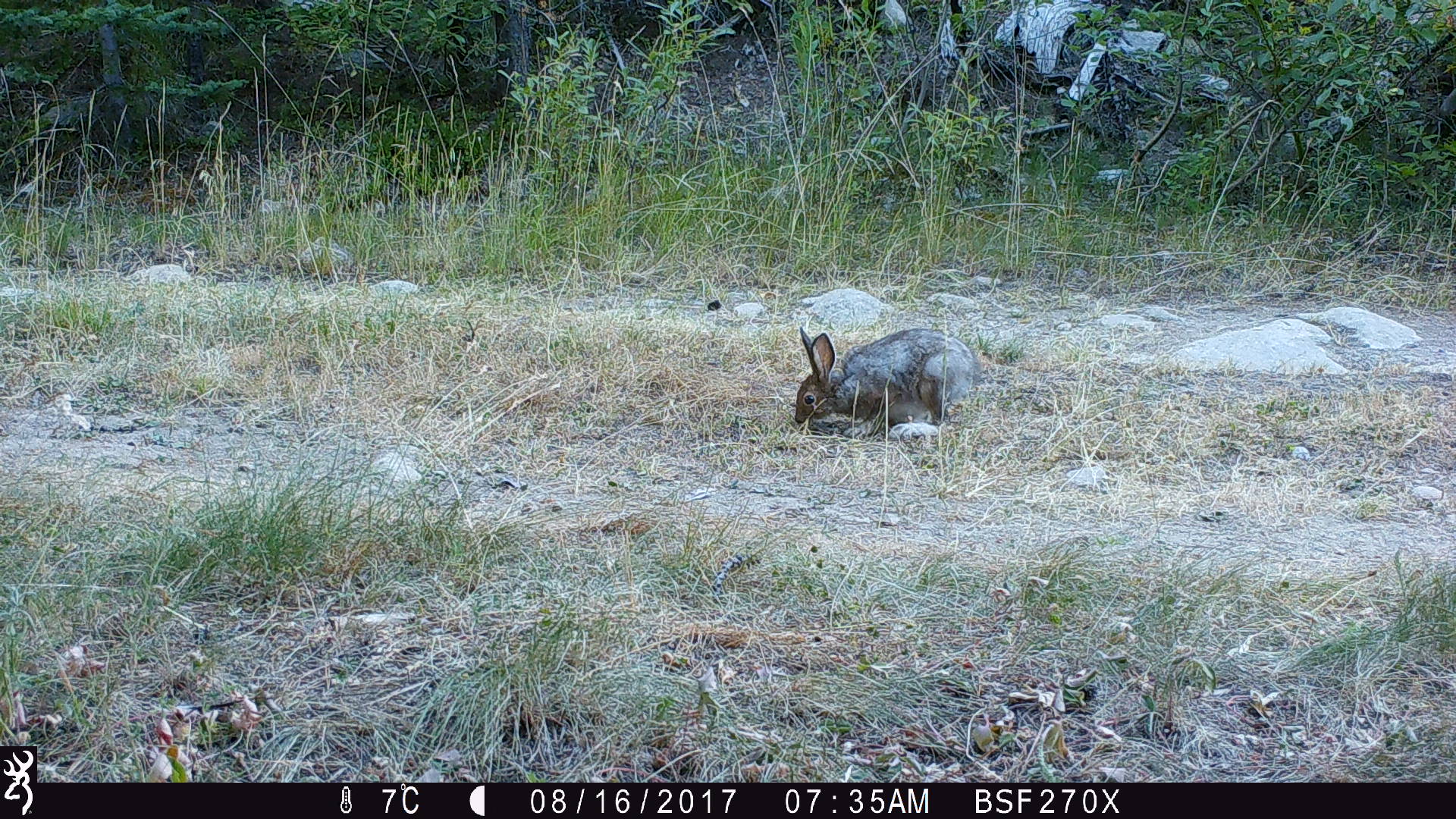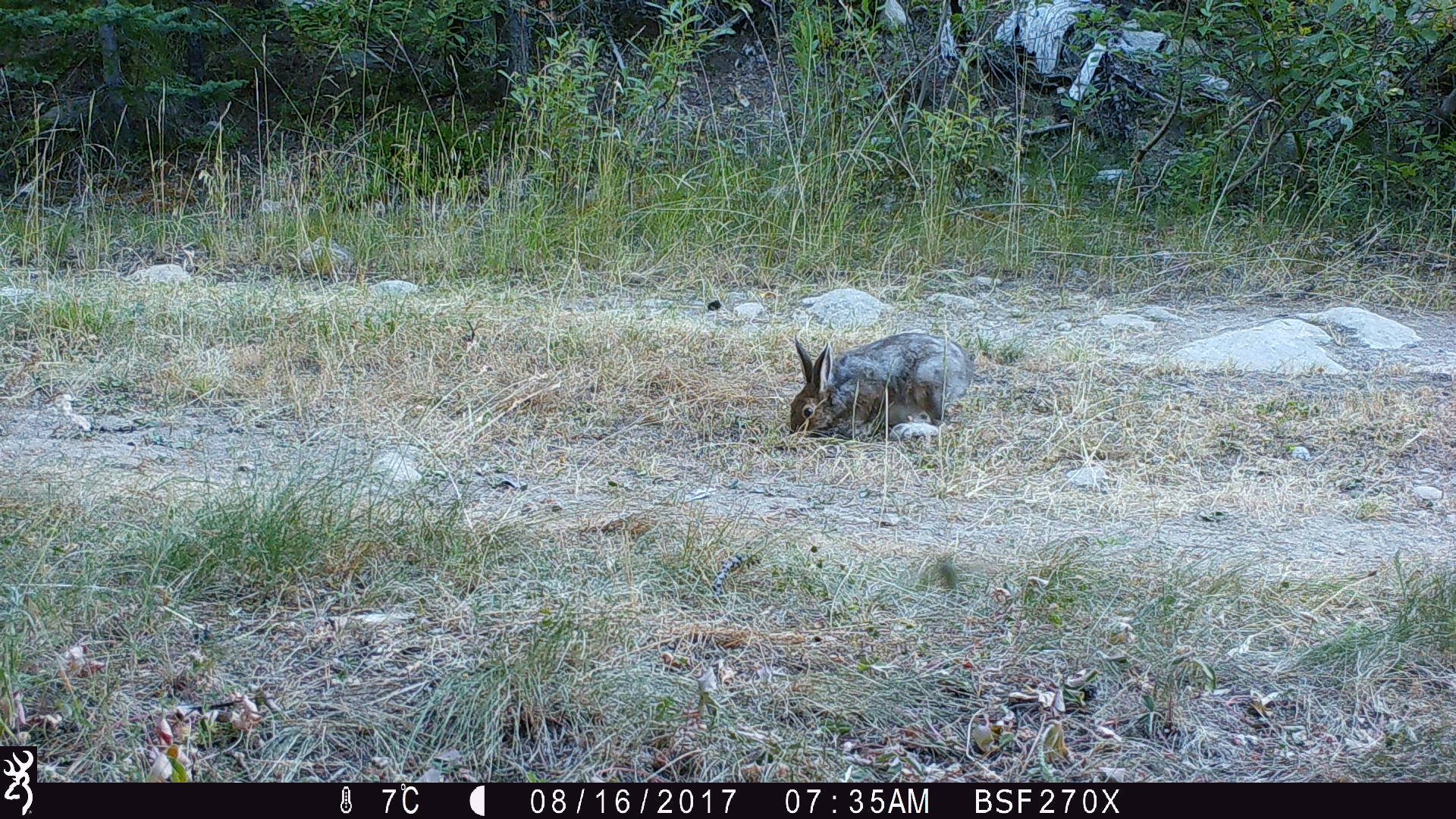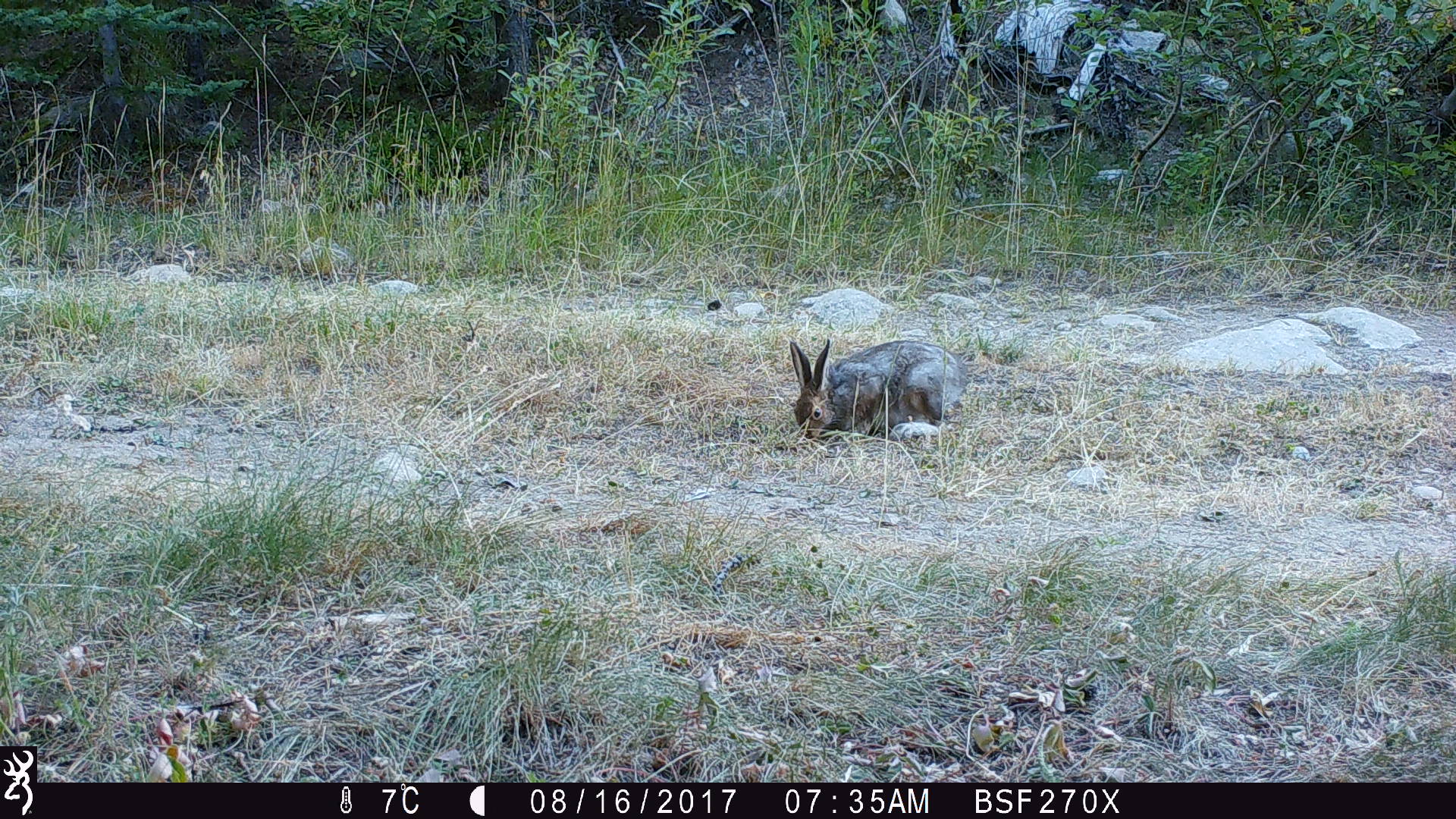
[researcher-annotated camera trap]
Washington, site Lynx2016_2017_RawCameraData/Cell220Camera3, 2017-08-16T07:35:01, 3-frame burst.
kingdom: Animalia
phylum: Chordata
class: Mammalia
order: Lagomorpha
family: Leporidae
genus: Lepus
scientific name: Lepus americanus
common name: snowshoe hare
Lepus americanus (snowshoe hare). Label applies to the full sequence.